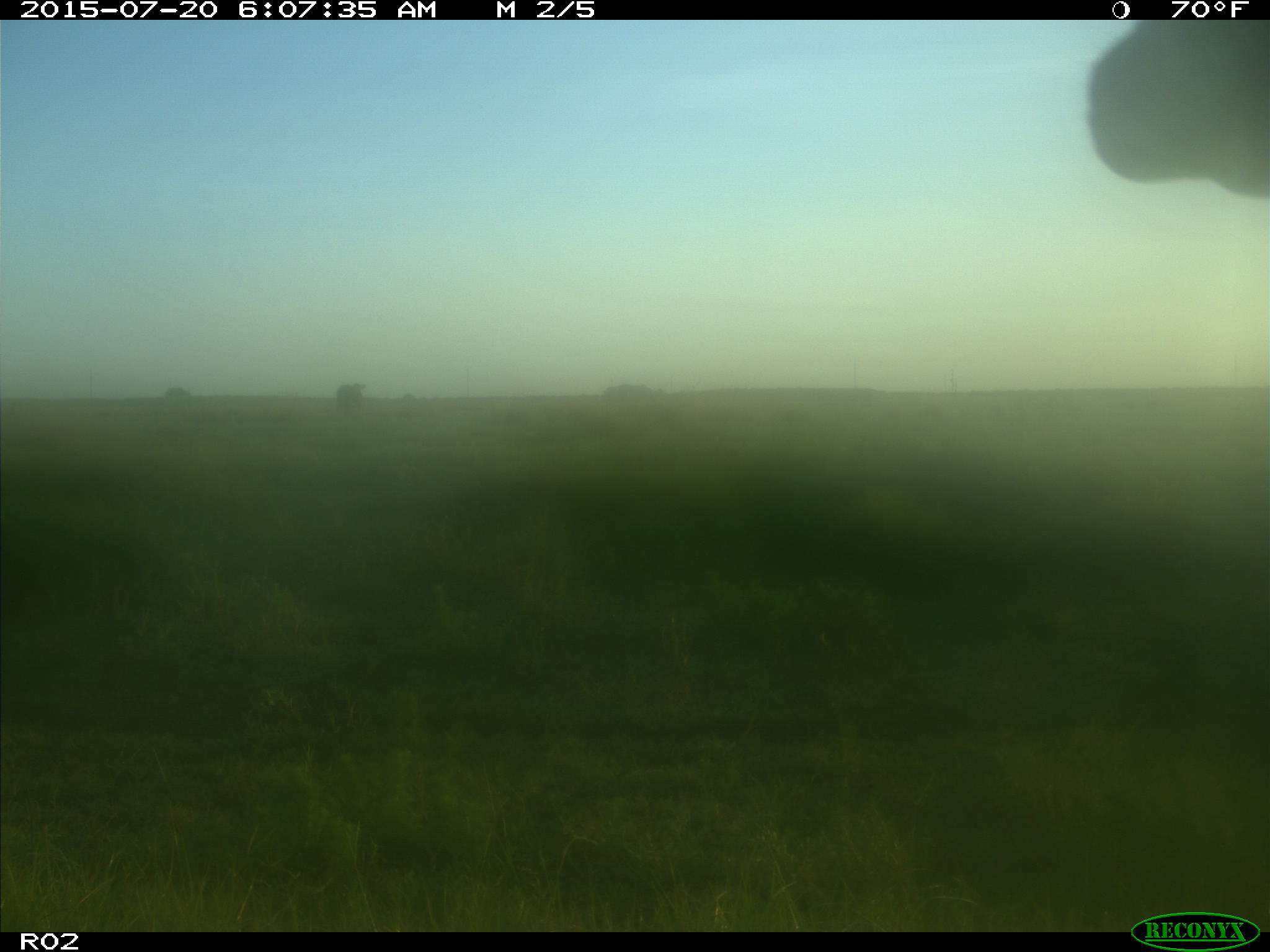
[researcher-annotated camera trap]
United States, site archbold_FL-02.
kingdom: Animalia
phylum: Chordata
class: Mammalia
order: Artiodactyla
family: Bovidae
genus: Bos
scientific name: Bos taurus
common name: domestic cow